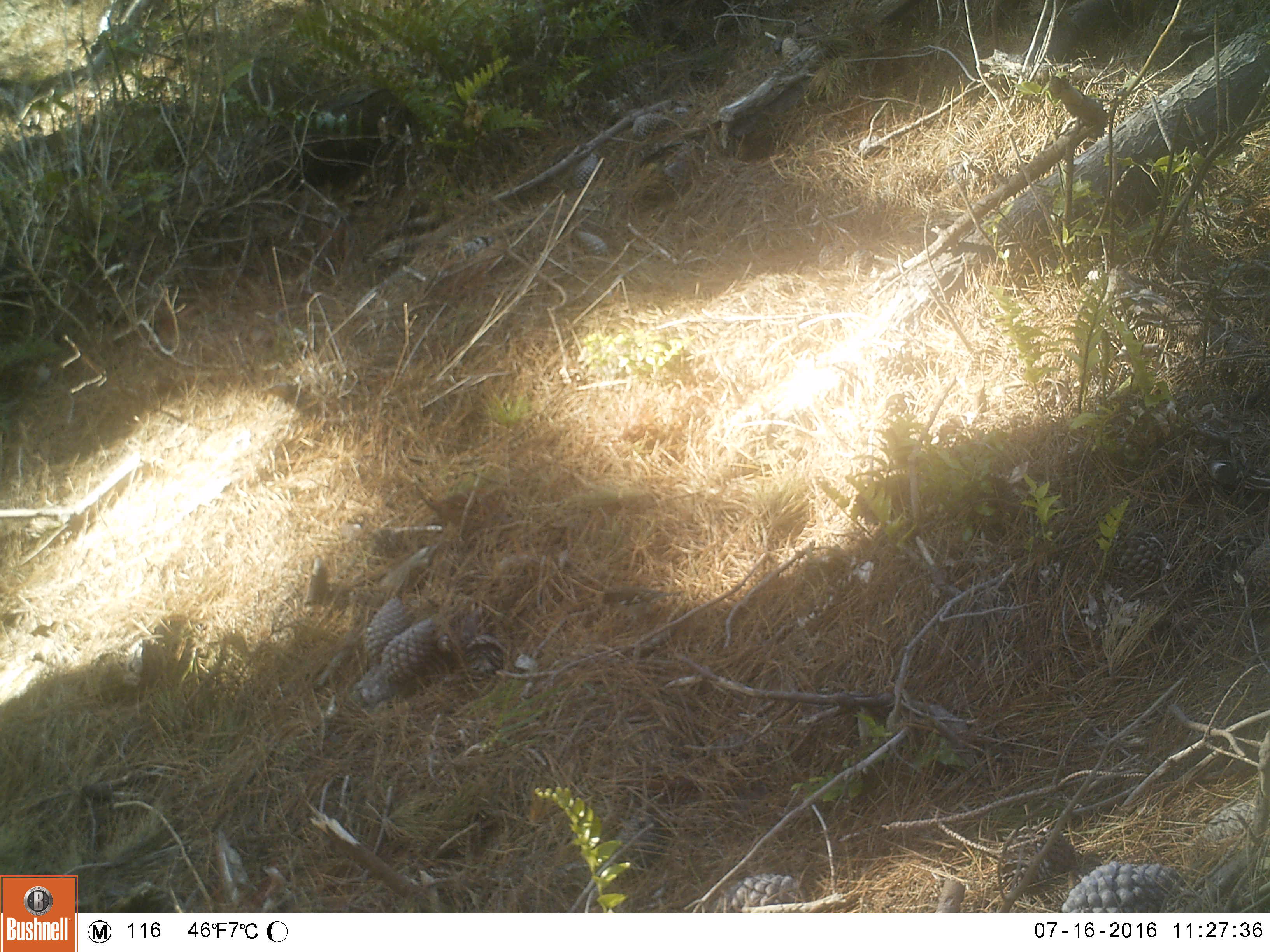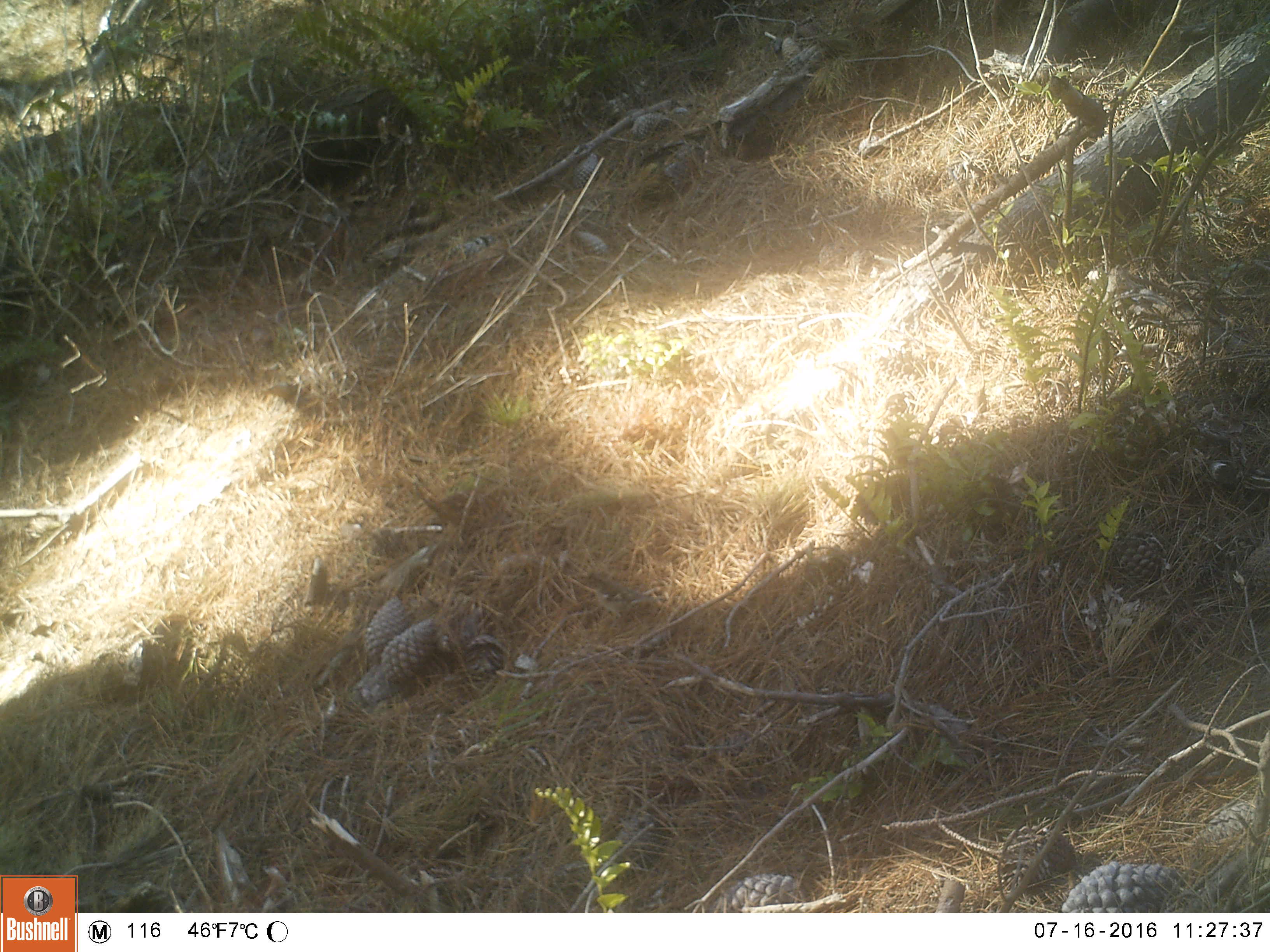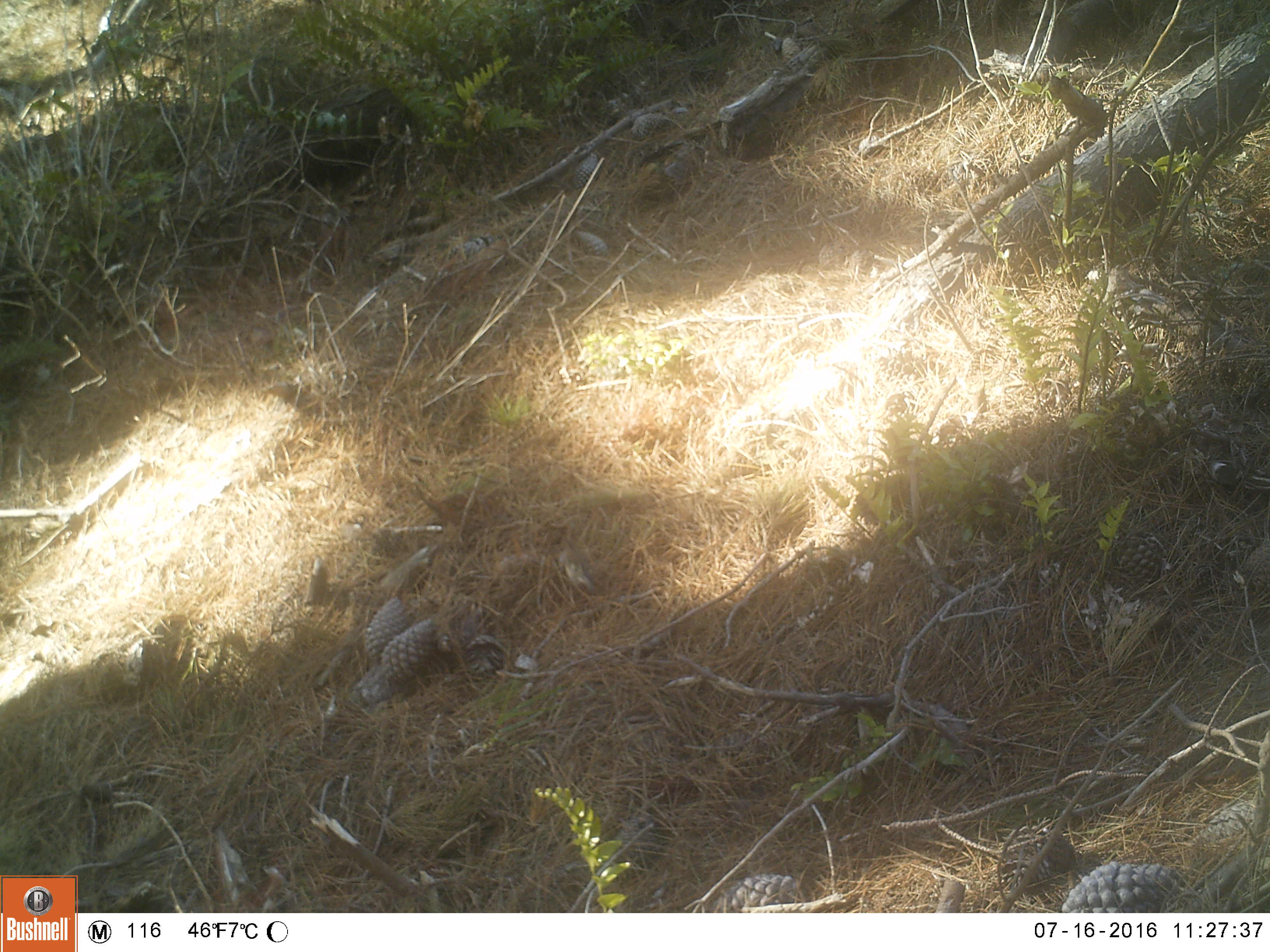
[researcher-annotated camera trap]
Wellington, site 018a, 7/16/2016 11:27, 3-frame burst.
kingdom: Animalia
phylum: Chordata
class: Aves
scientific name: Aves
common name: bird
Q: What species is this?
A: Bird (Aves).